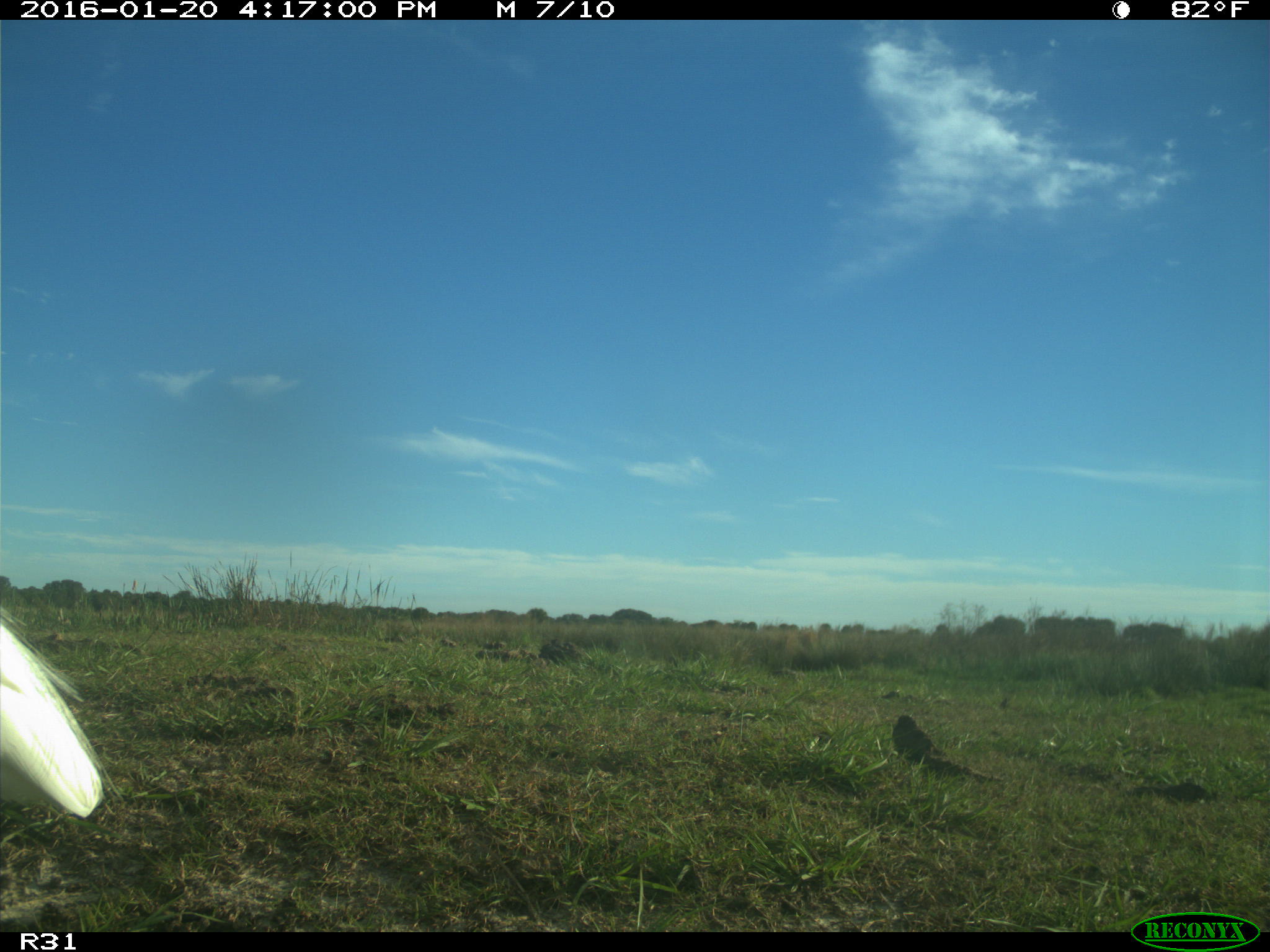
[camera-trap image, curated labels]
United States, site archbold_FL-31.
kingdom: Animalia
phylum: Chordata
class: Aves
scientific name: Aves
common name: birds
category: unidentified bird